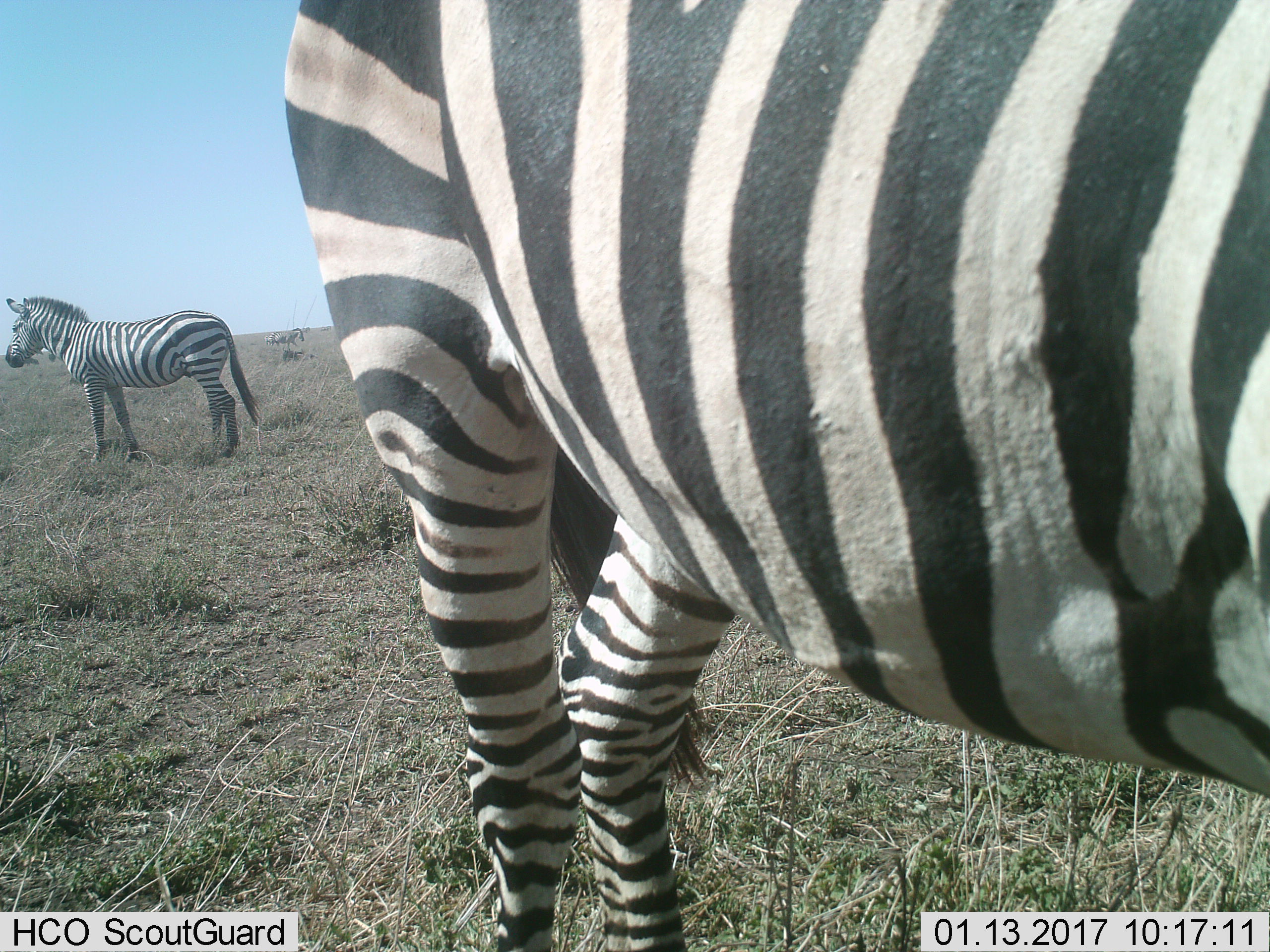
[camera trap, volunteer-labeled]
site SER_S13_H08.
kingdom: Animalia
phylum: Chordata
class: Mammalia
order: Perissodactyla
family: Equidae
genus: Equus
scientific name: Equus quagga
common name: plains zebra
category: zebraplains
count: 2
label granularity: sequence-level